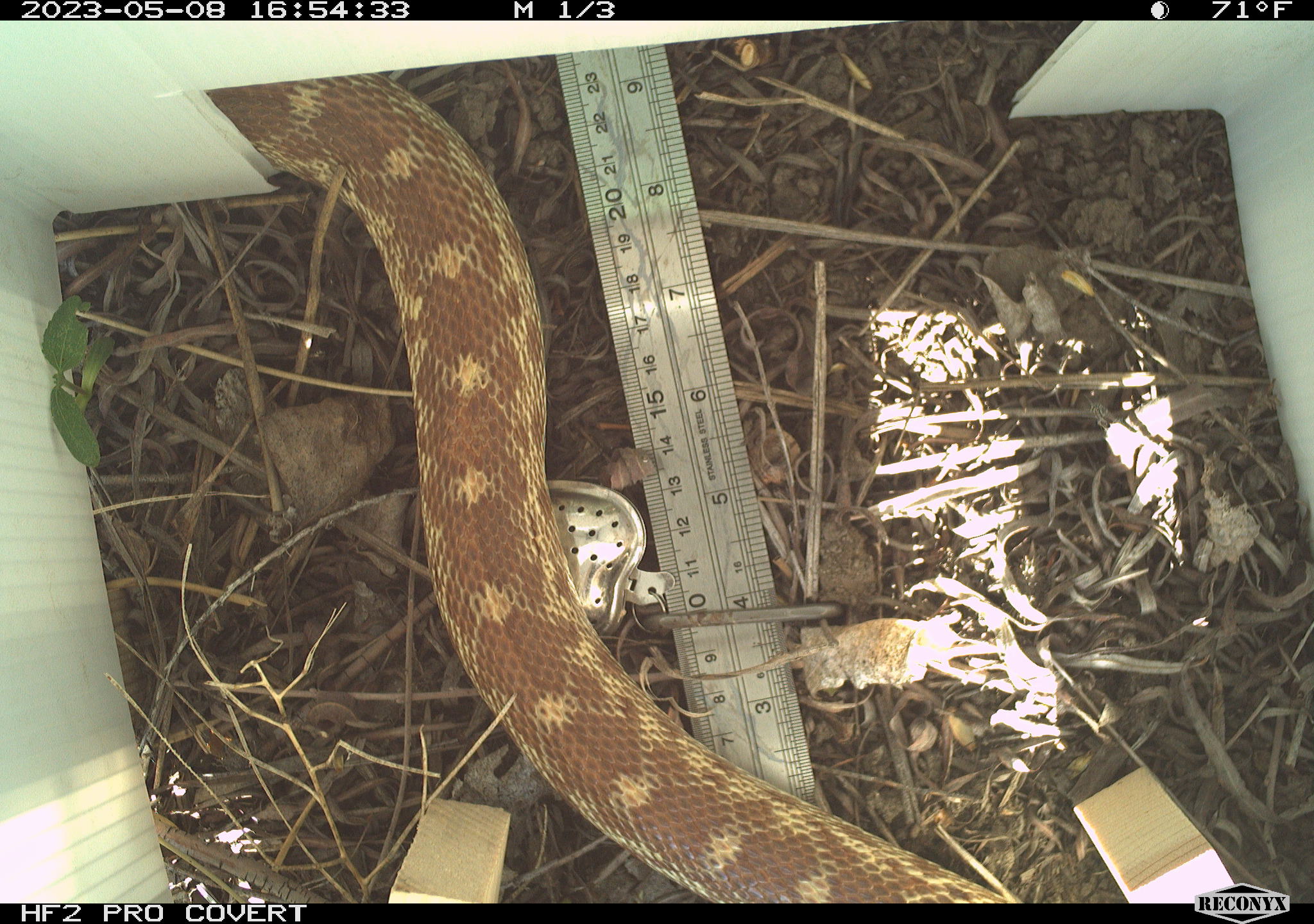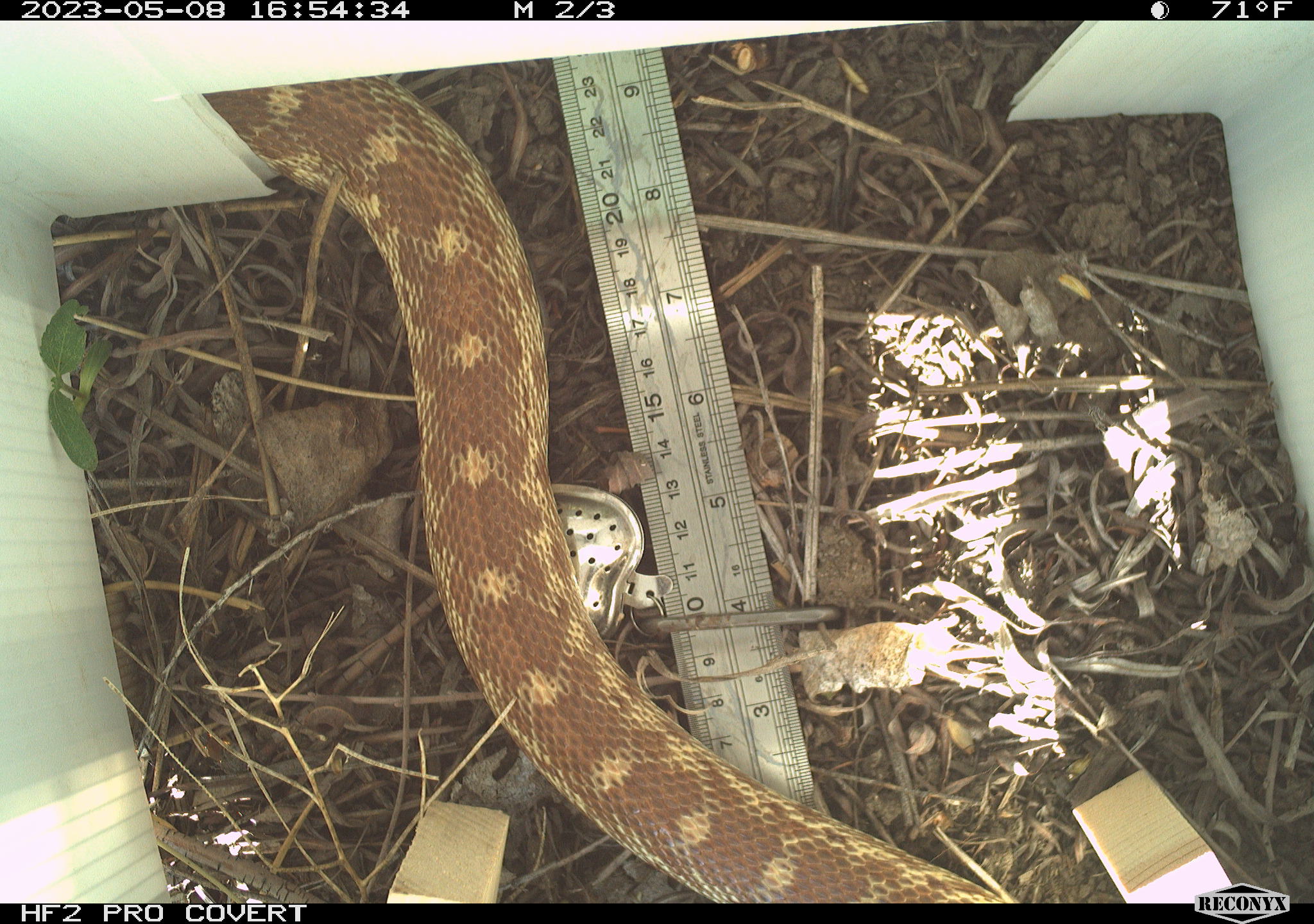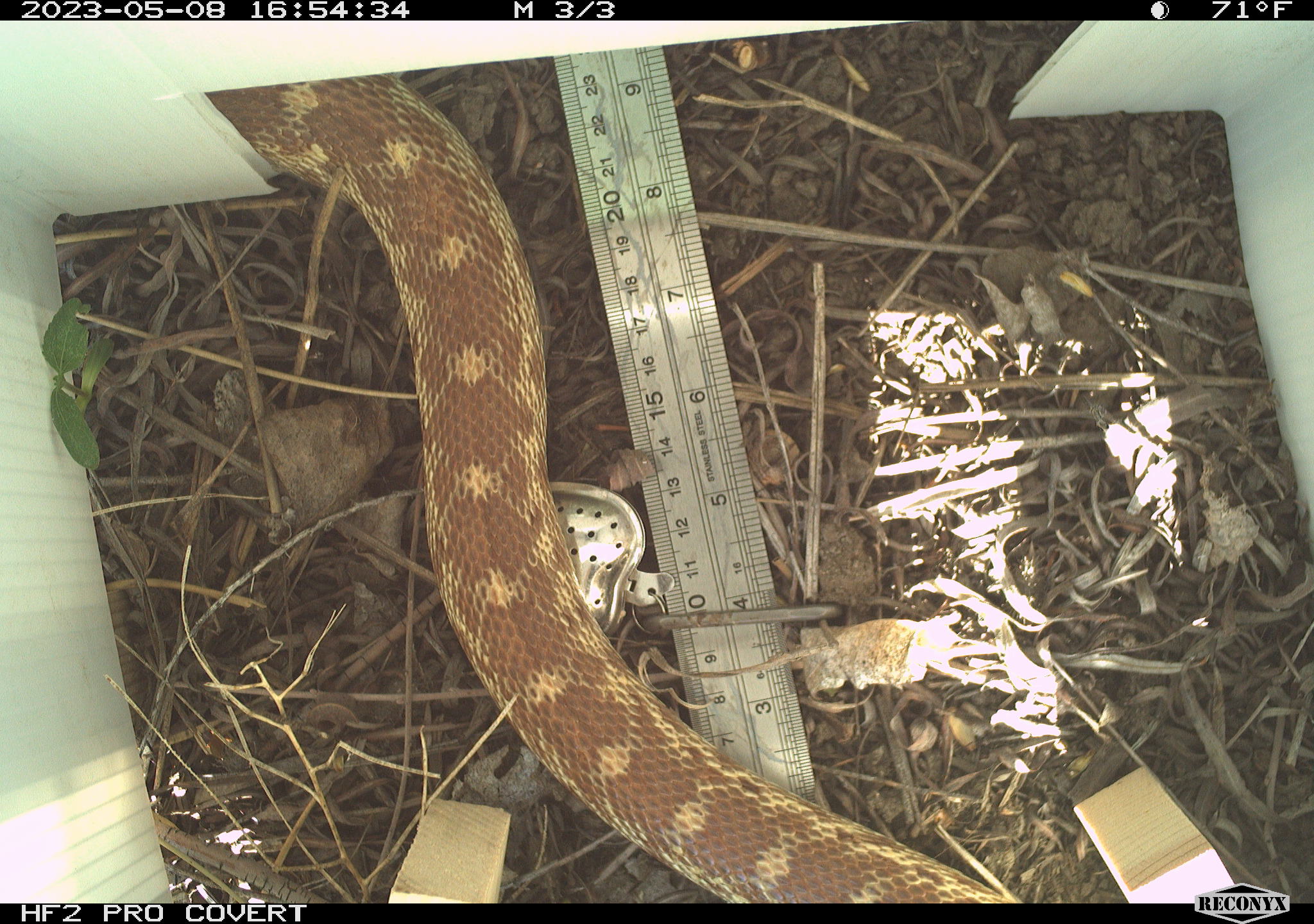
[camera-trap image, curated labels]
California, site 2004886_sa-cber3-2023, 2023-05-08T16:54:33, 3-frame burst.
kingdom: Animalia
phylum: Chordata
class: Reptilia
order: Squamata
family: Colubridae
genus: Pituophis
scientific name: Pituophis catenifer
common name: gophersnake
Gophersnake (Pituophis catenifer).